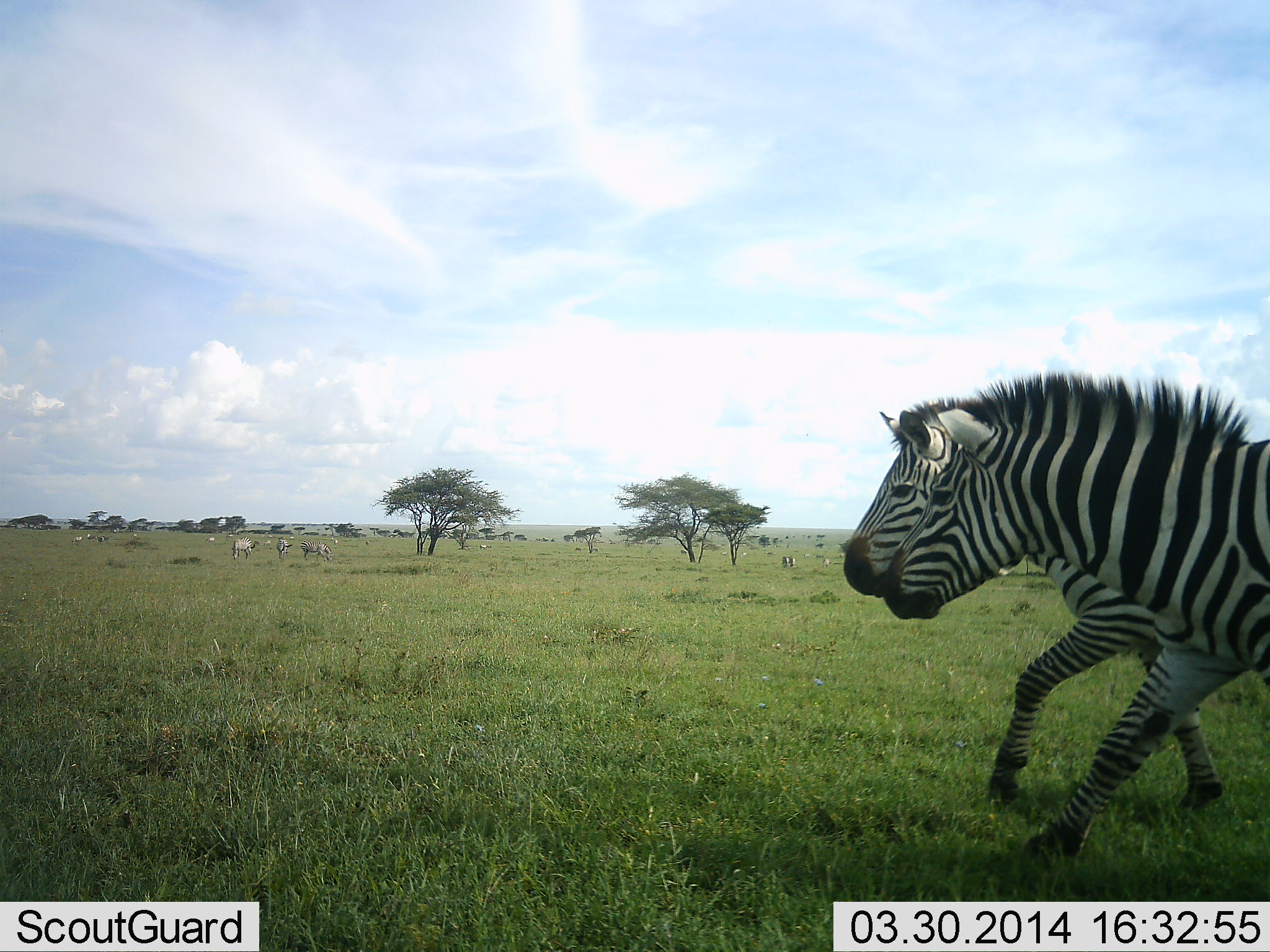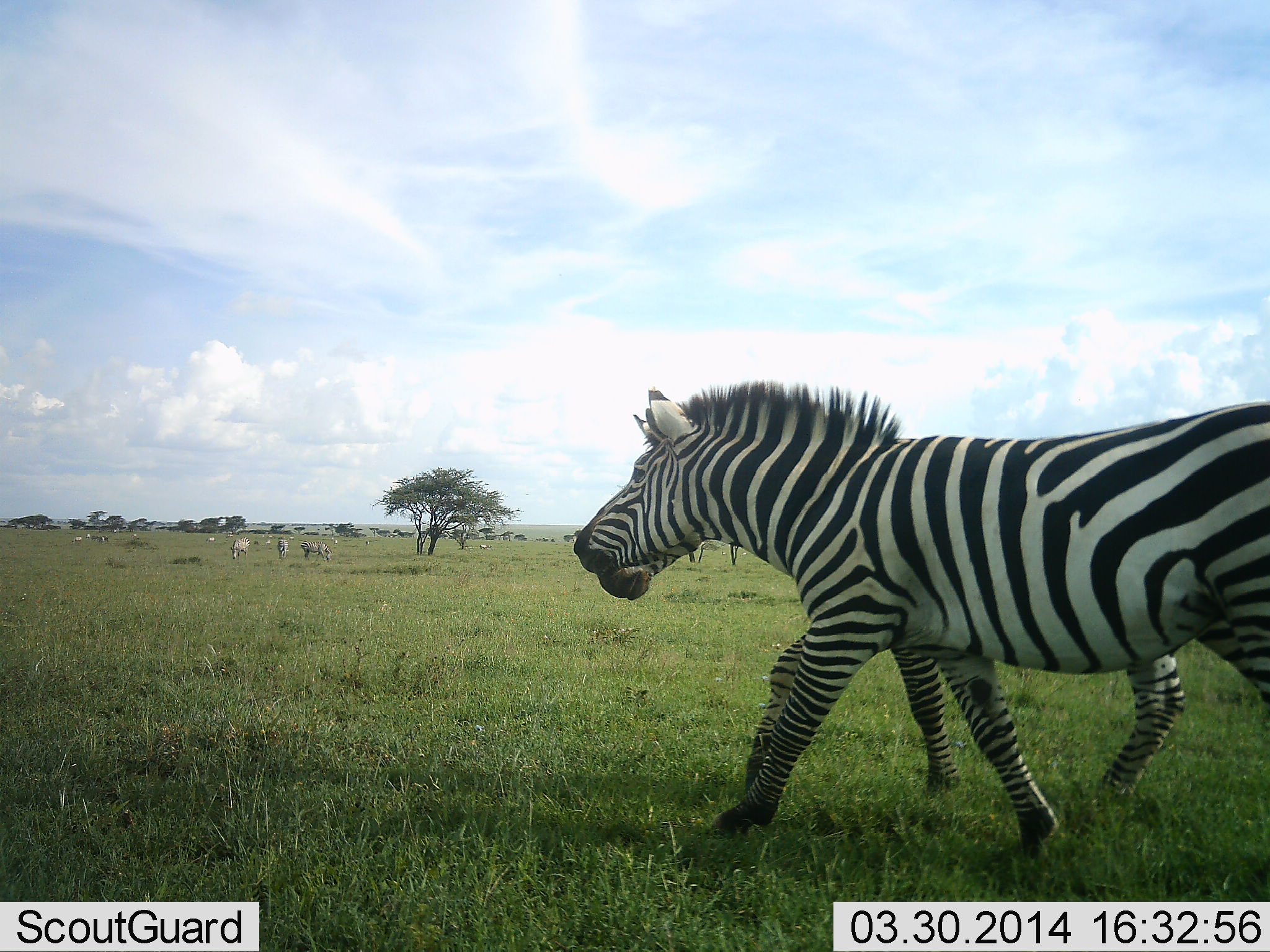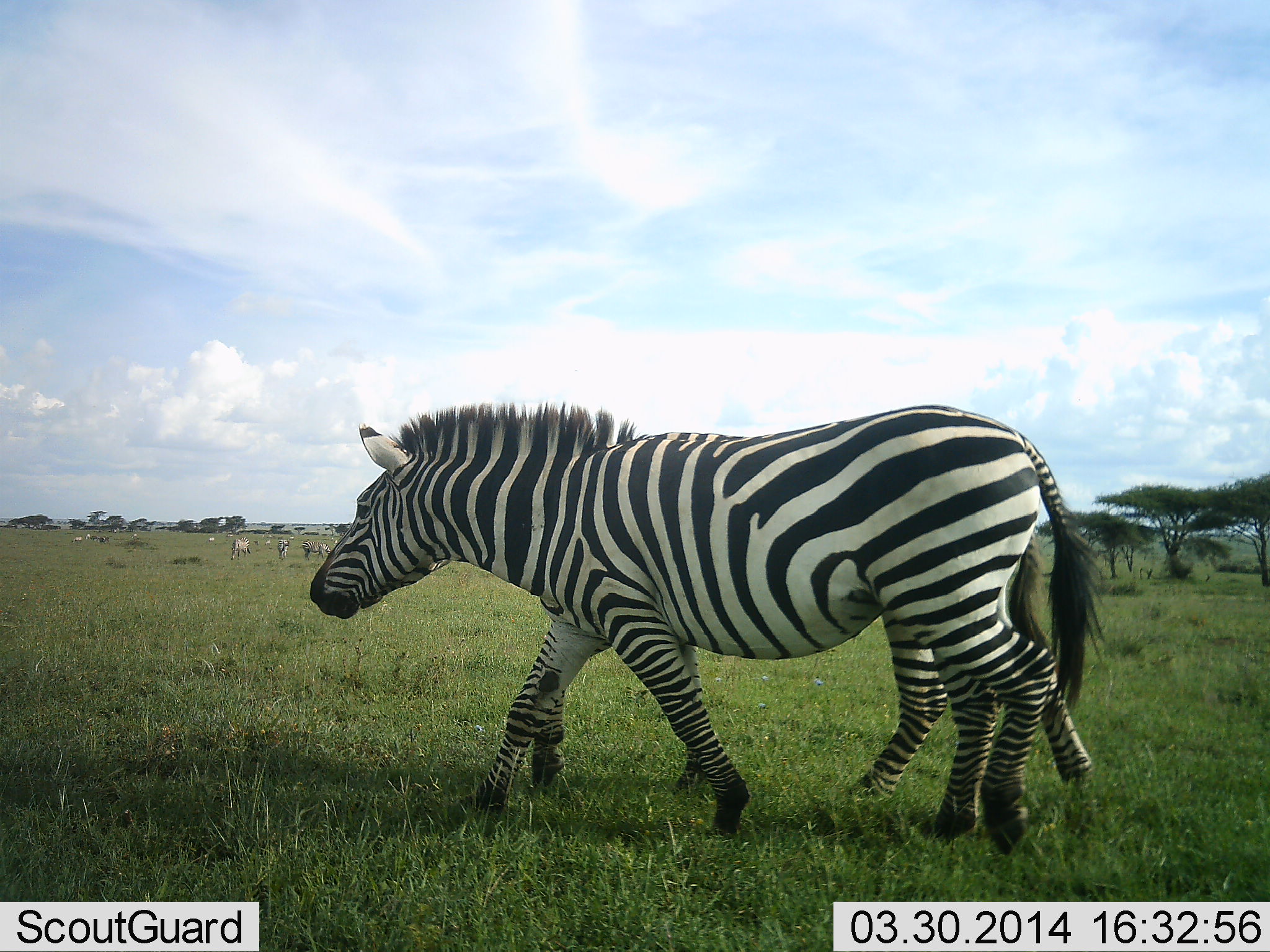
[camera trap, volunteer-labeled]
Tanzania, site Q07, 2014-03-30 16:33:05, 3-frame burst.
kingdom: Animalia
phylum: Chordata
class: Mammalia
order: Perissodactyla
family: Equidae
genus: Equus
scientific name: Equus quagga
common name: plains zebra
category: zebra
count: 2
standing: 9%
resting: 0%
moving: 100%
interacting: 18%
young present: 0%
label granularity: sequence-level